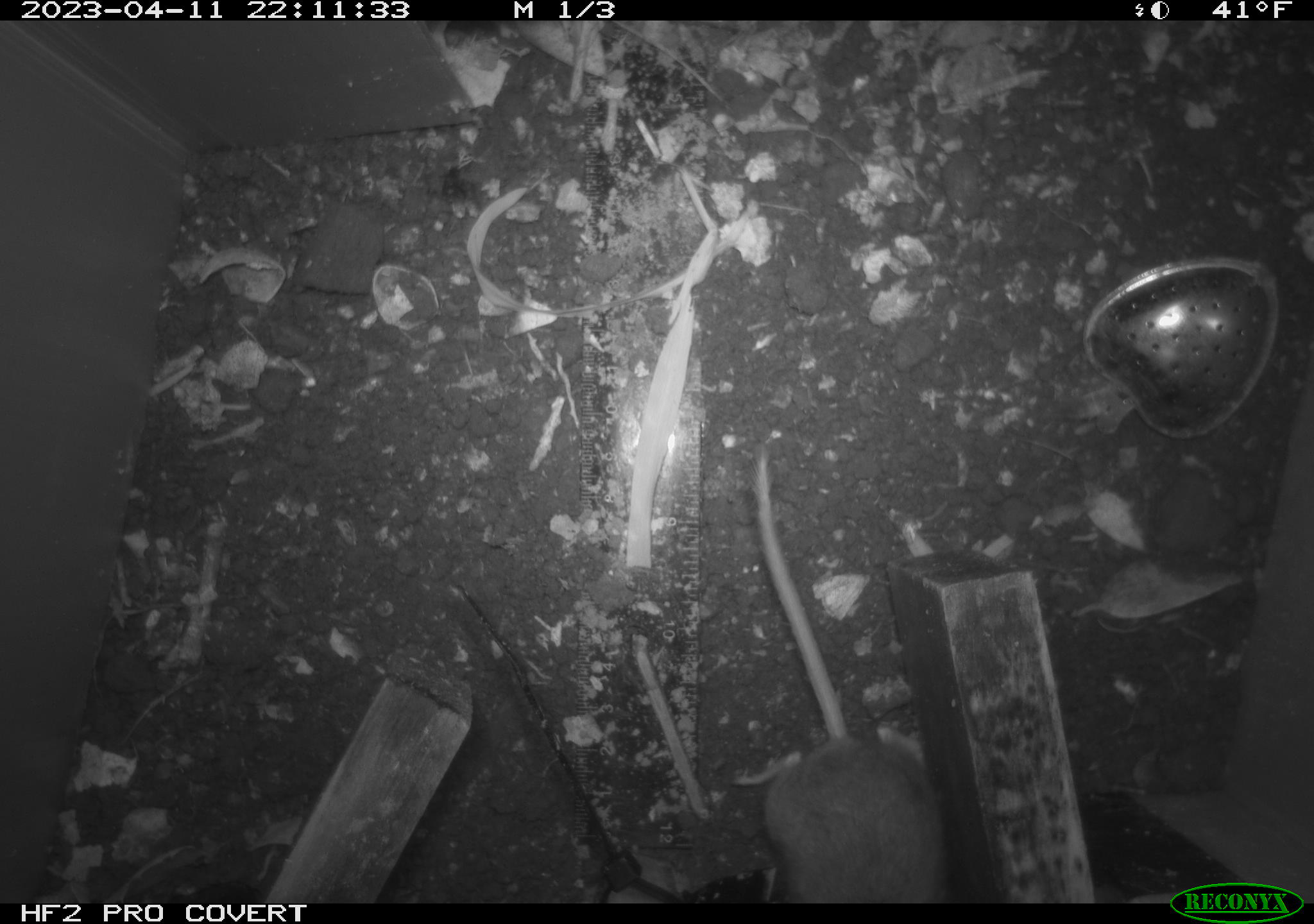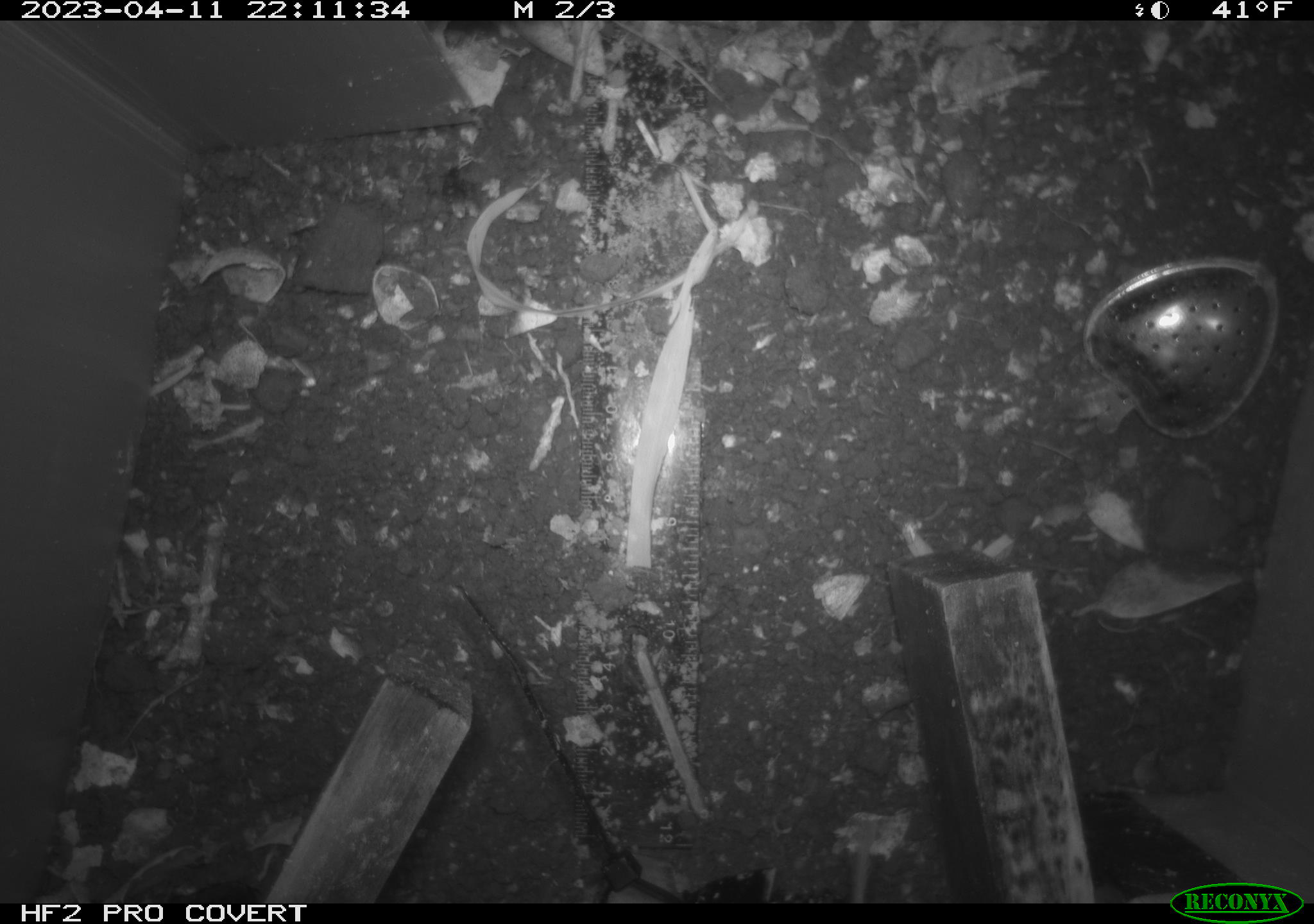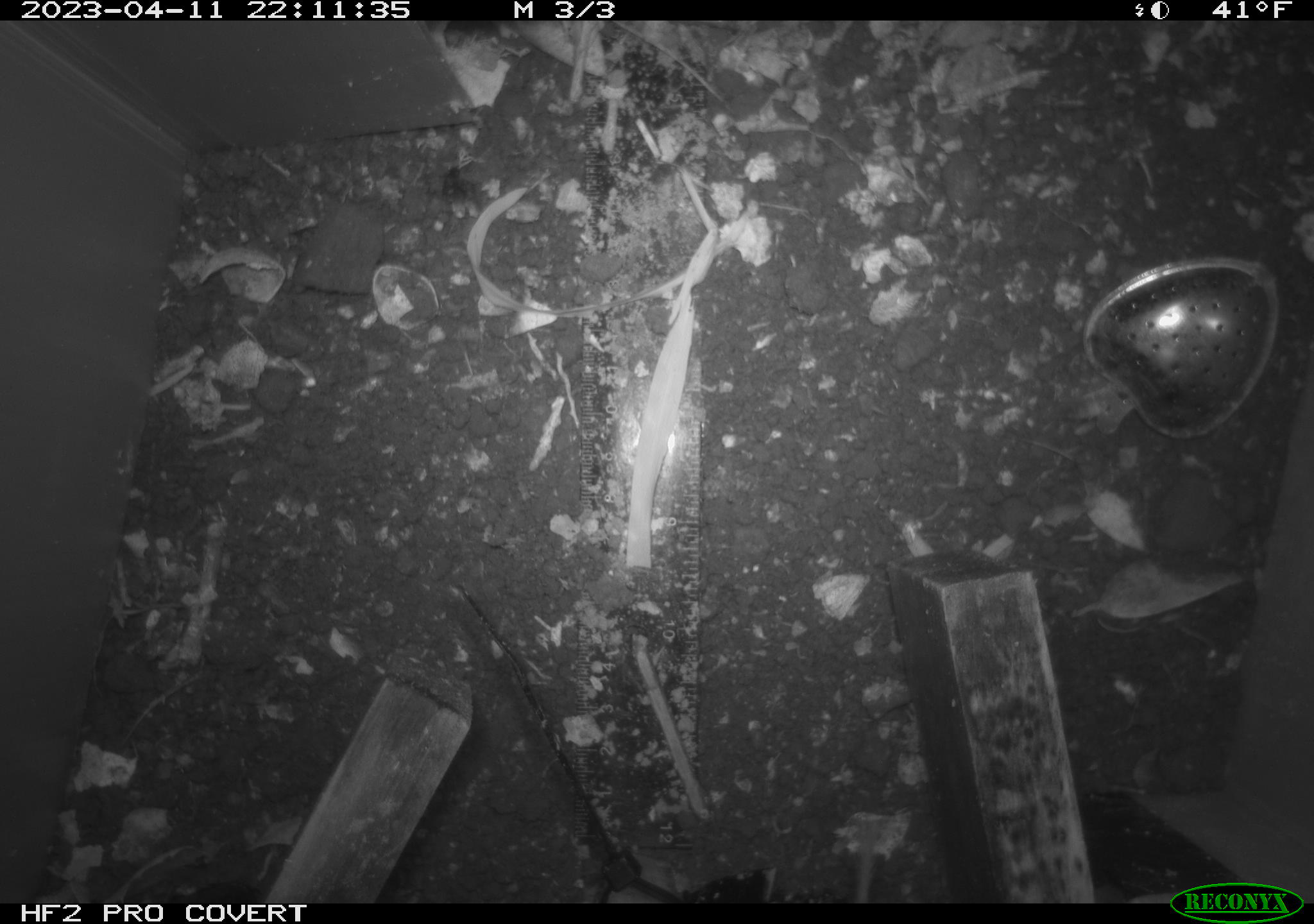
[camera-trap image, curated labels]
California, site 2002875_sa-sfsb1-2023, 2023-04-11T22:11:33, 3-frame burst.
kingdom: Animalia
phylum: Chordata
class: Mammalia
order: Rodentia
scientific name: Rodentia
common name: mouse species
Mouse species (Rodentia).